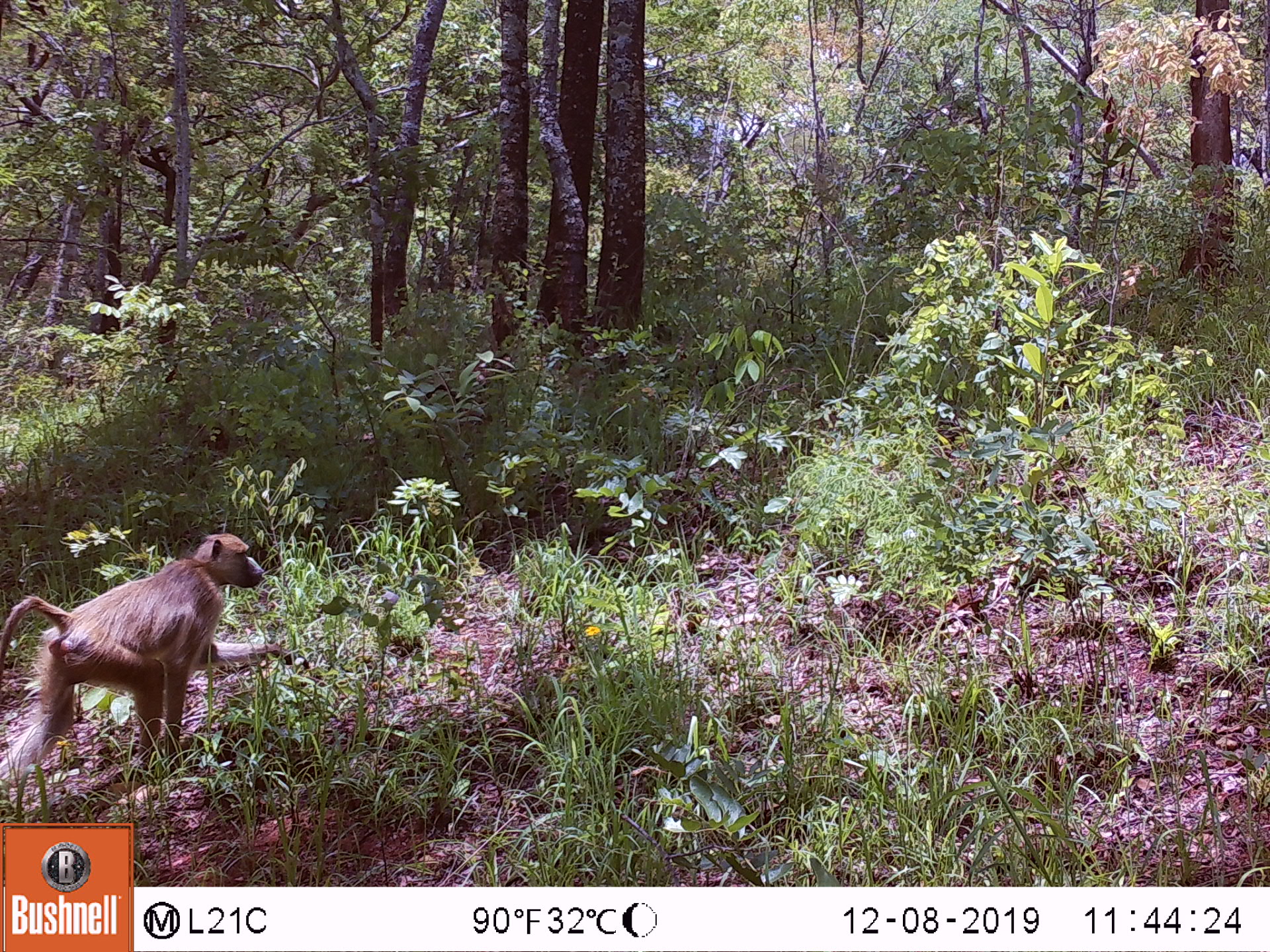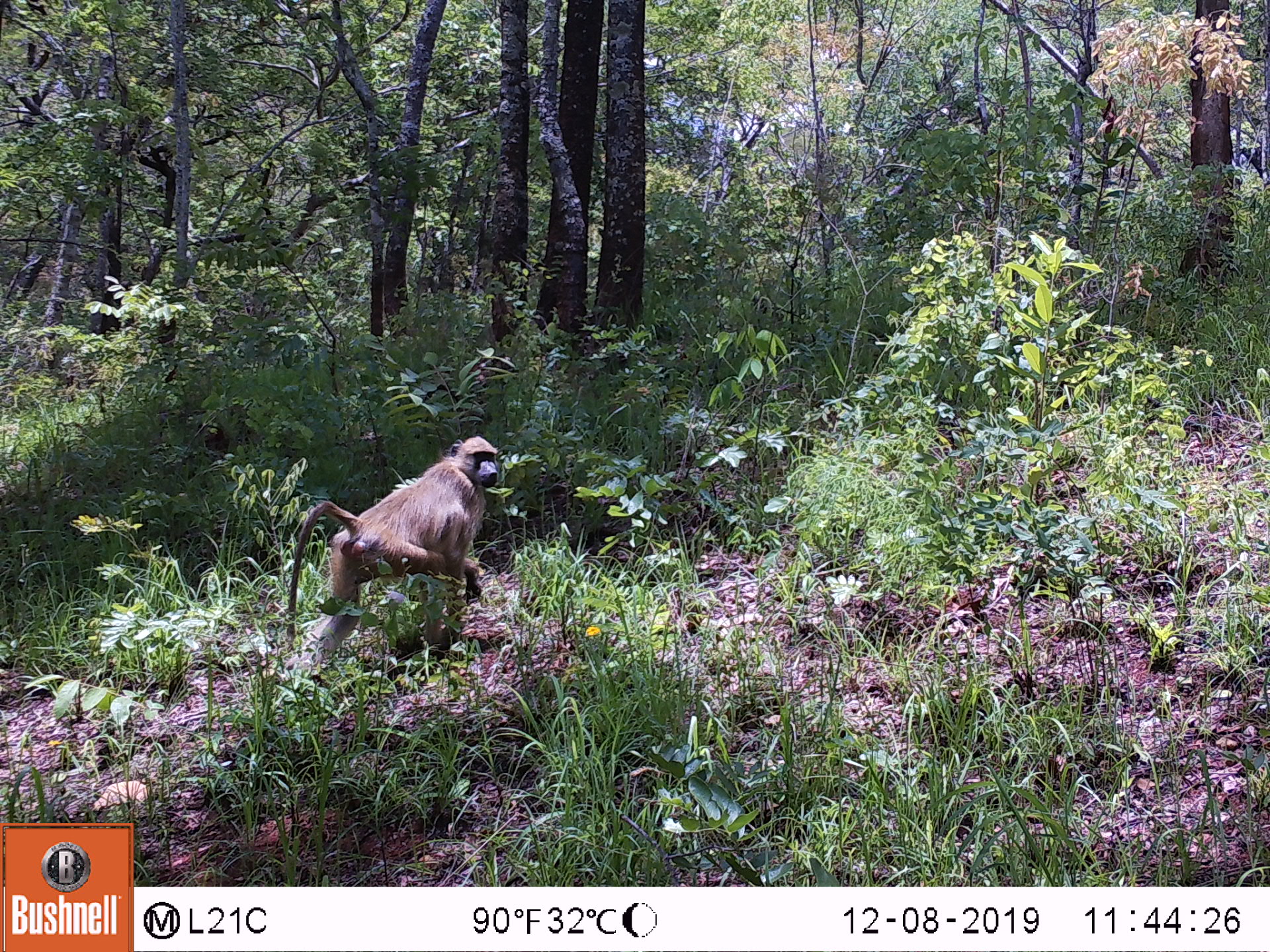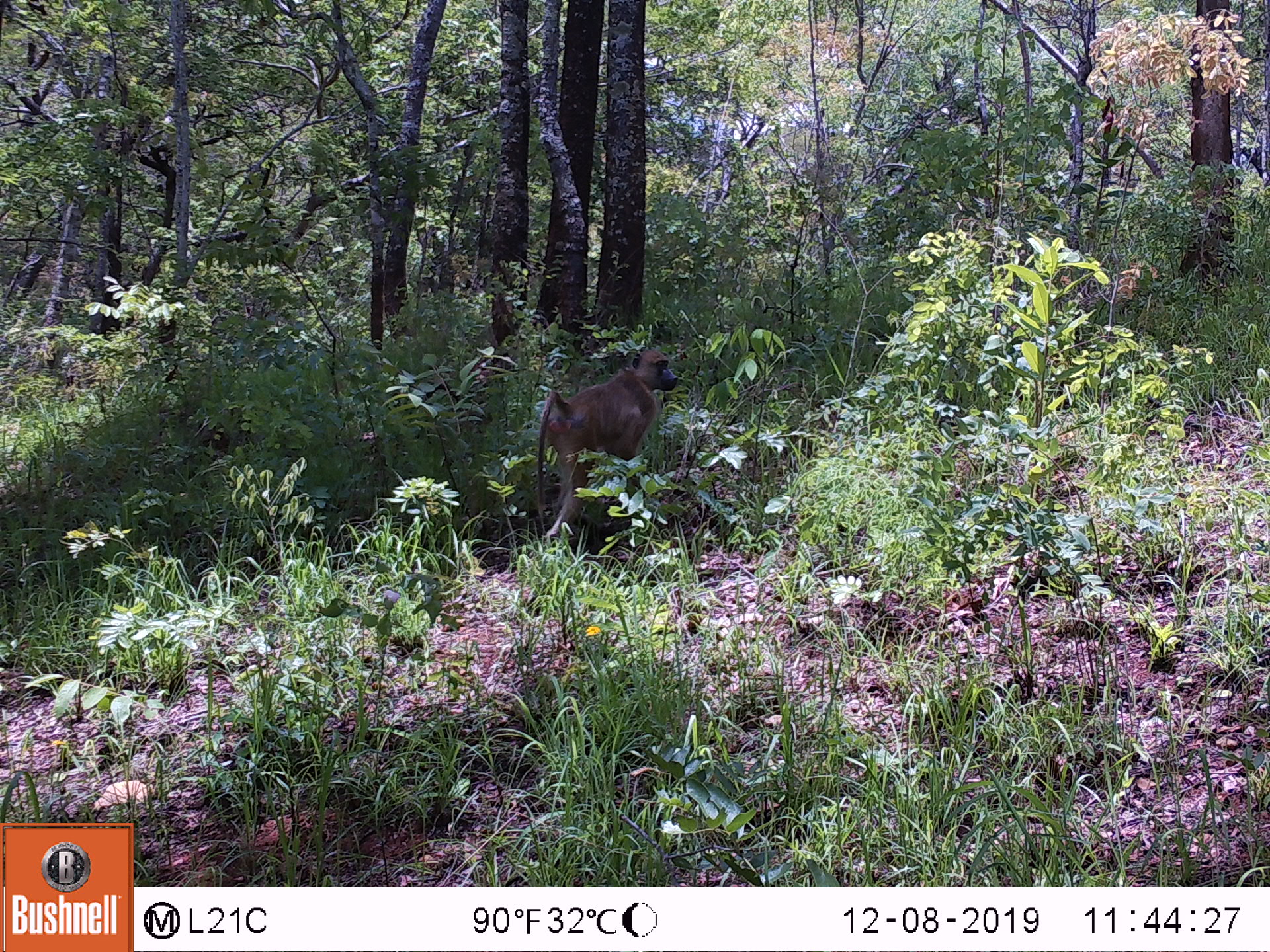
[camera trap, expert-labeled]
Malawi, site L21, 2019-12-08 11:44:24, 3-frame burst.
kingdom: Animalia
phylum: Chordata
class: Mammalia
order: Primates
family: Cercopithecidae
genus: Papio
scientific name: Papio cynocephalus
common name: yellow baboon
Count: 1.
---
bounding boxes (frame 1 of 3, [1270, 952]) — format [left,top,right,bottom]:
yellow baboon: [2,530,290,794]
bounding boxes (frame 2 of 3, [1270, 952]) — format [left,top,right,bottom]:
yellow baboon: [273,432,502,680]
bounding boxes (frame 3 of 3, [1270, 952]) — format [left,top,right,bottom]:
yellow baboon: [528,341,683,545]